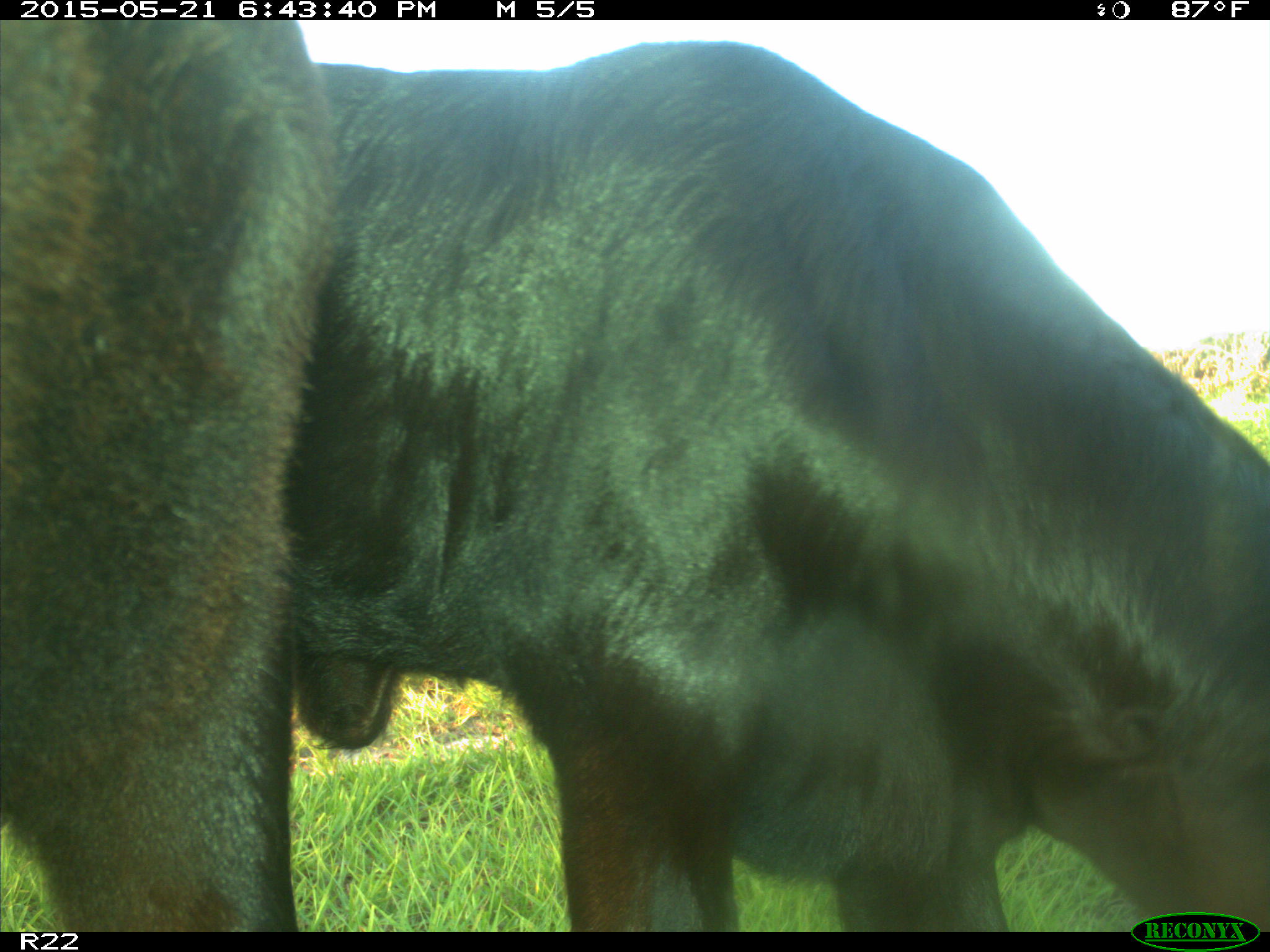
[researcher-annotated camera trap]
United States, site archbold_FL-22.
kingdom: Animalia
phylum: Chordata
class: Mammalia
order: Artiodactyla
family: Bovidae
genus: Bos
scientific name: Bos taurus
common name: domestic cow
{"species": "Bos taurus (domestic cow)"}